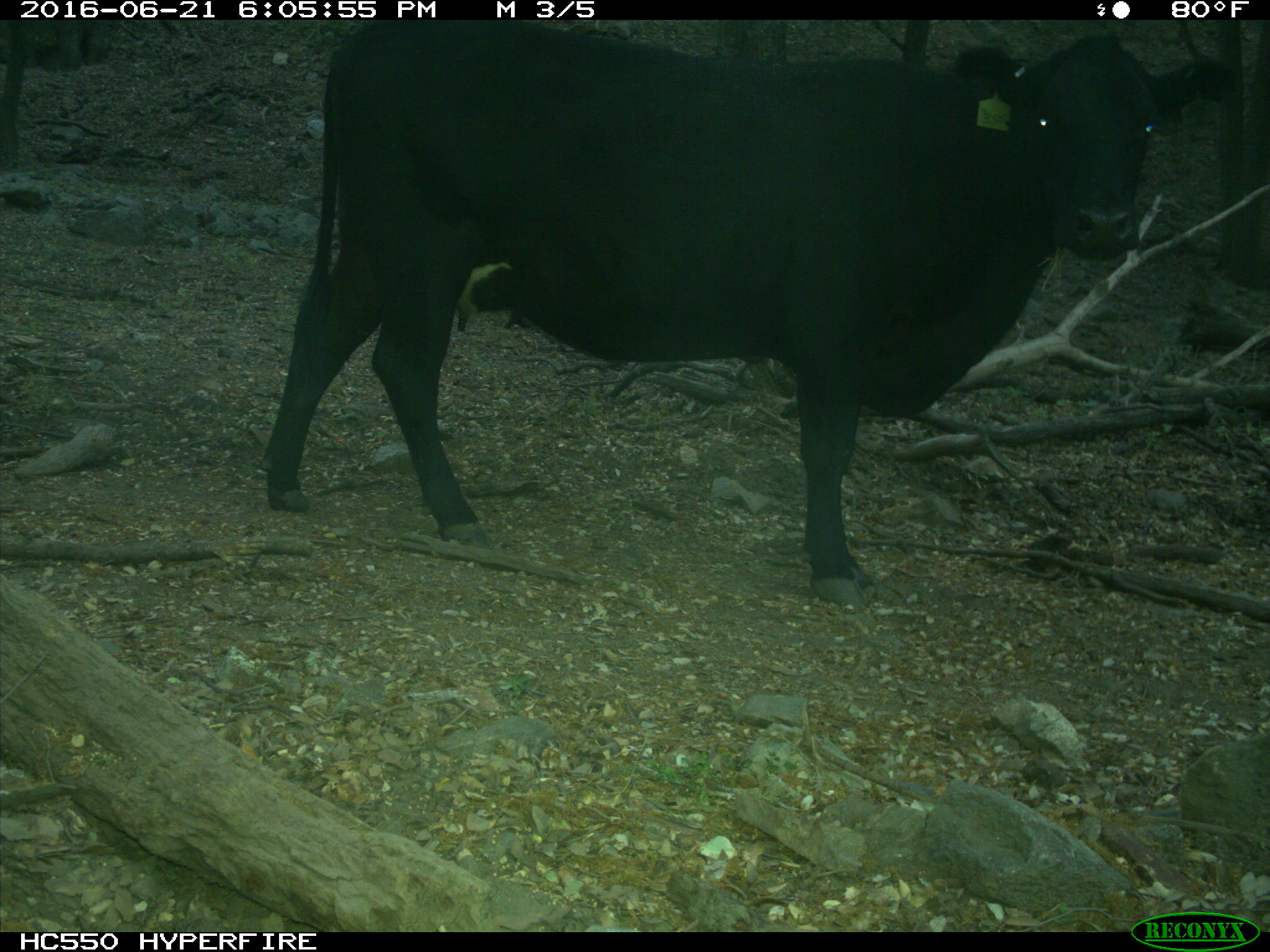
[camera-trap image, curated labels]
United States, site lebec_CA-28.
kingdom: Animalia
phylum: Chordata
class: Mammalia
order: Artiodactyla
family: Bovidae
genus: Bos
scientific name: Bos taurus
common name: domestic cow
Bos taurus (domestic cow).